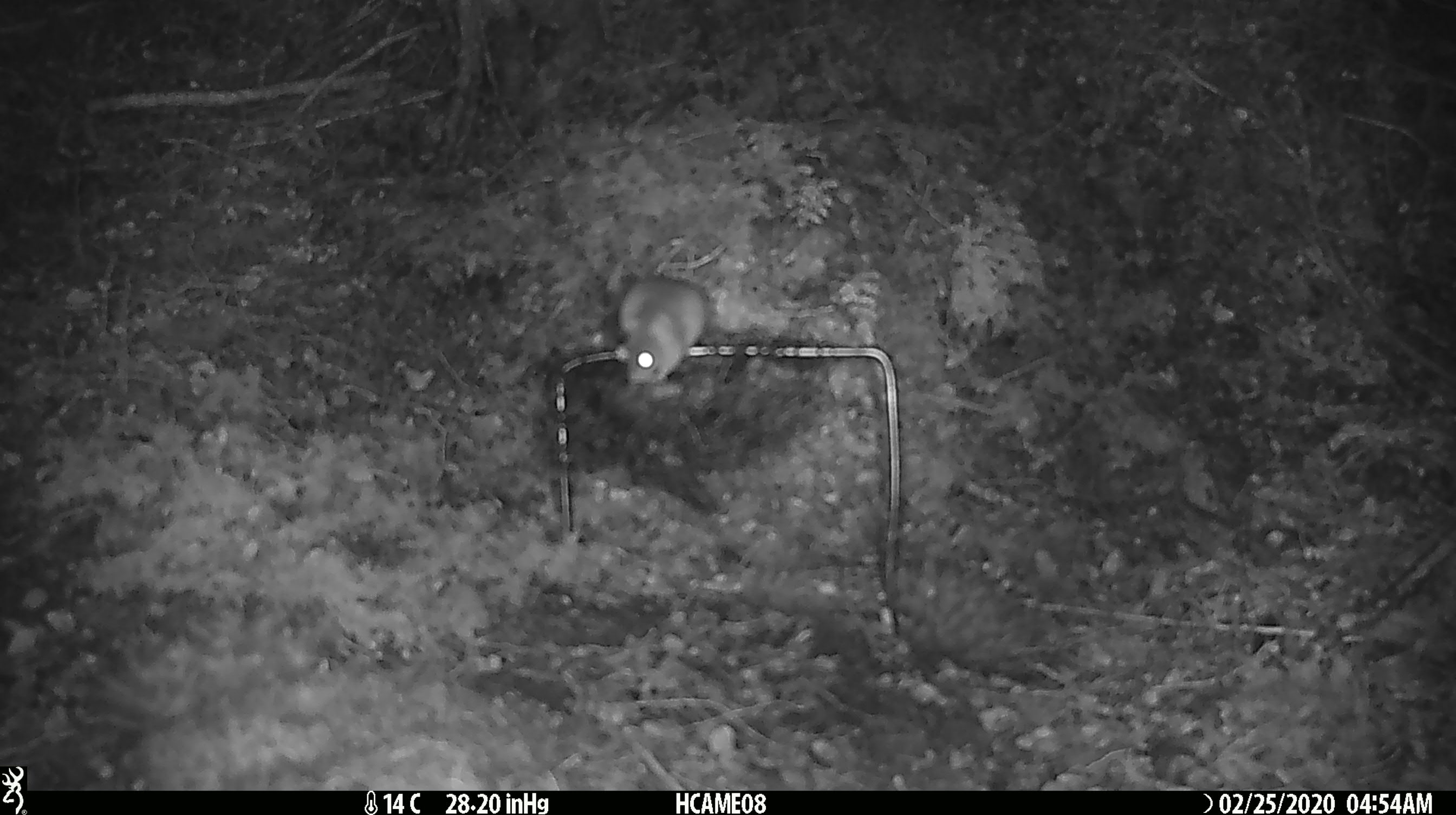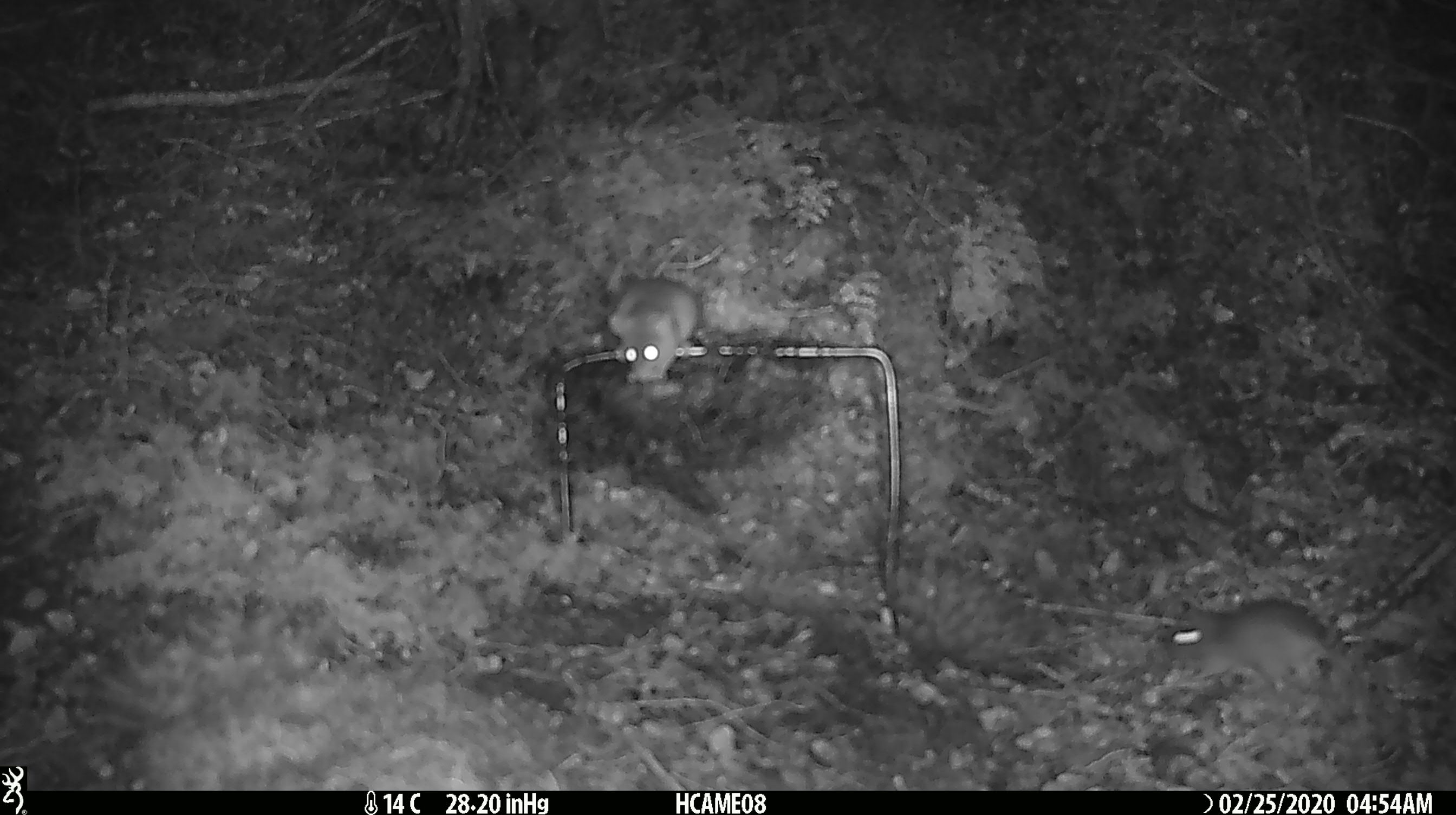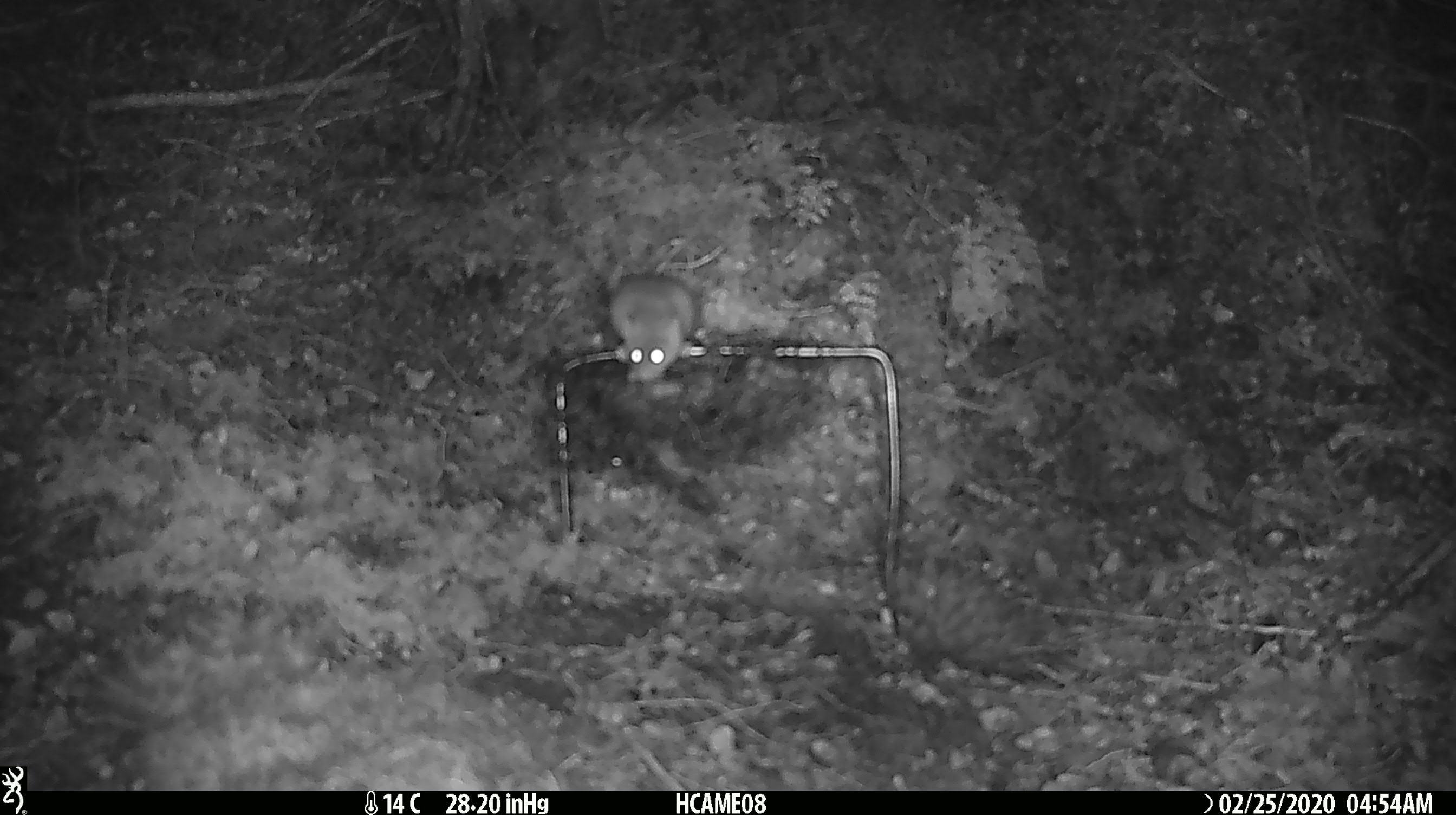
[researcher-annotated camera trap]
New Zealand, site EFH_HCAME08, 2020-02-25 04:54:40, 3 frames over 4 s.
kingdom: Animalia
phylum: Chordata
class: Mammalia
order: Rodentia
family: Muridae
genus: Mus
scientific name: Mus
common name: mouse